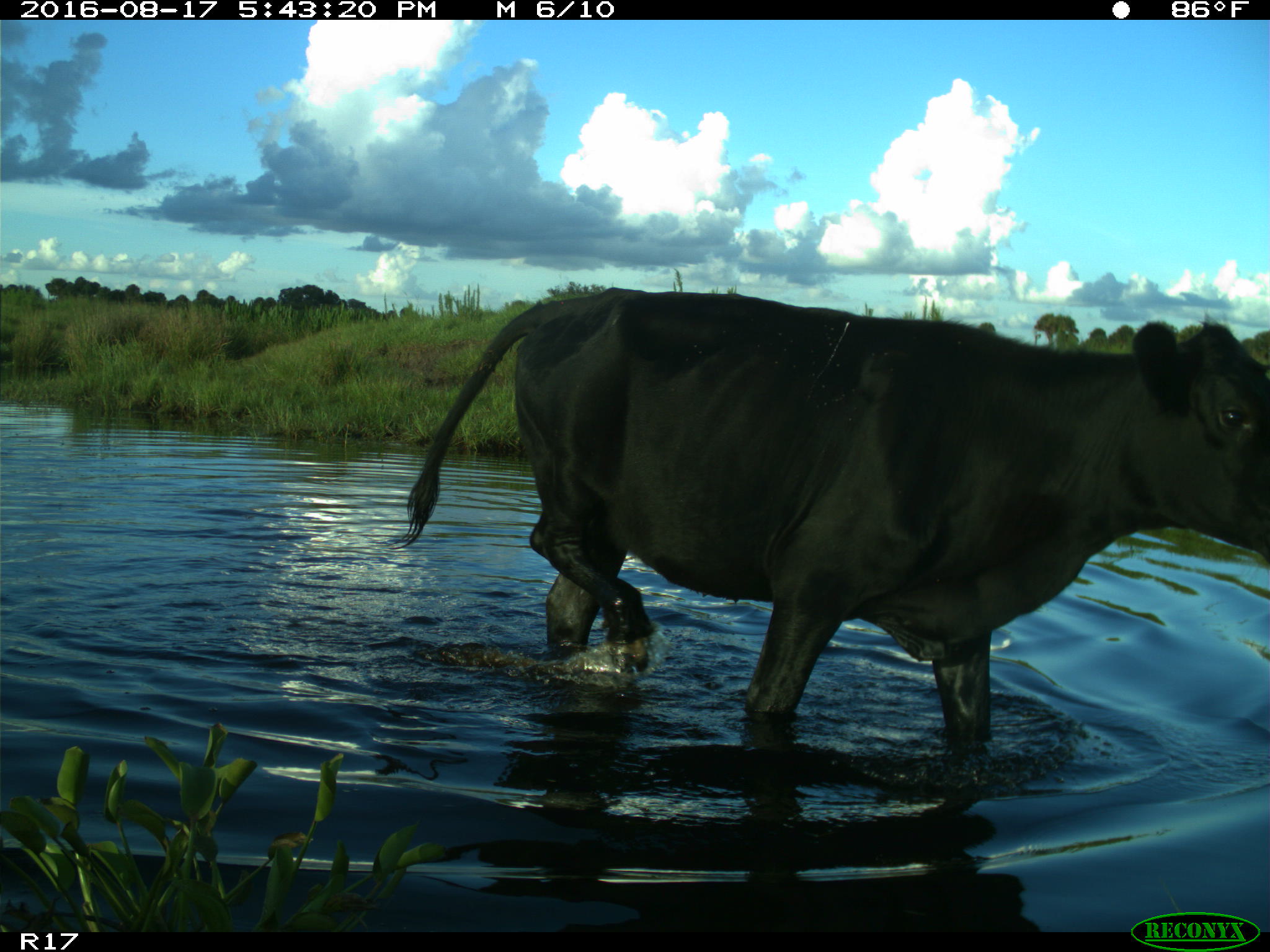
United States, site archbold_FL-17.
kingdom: Animalia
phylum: Chordata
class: Mammalia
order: Artiodactyla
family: Bovidae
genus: Bos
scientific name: Bos taurus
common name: domestic cow